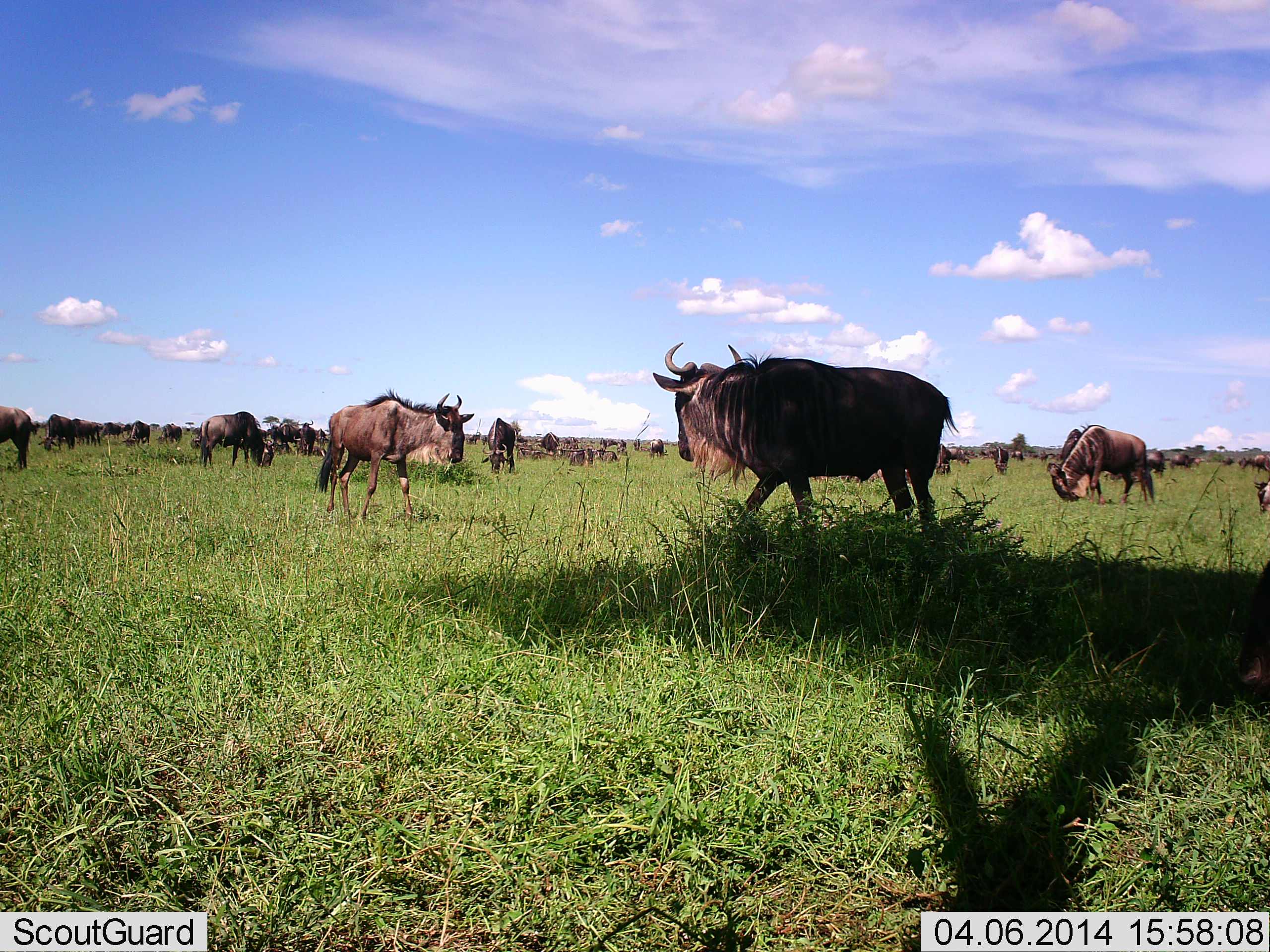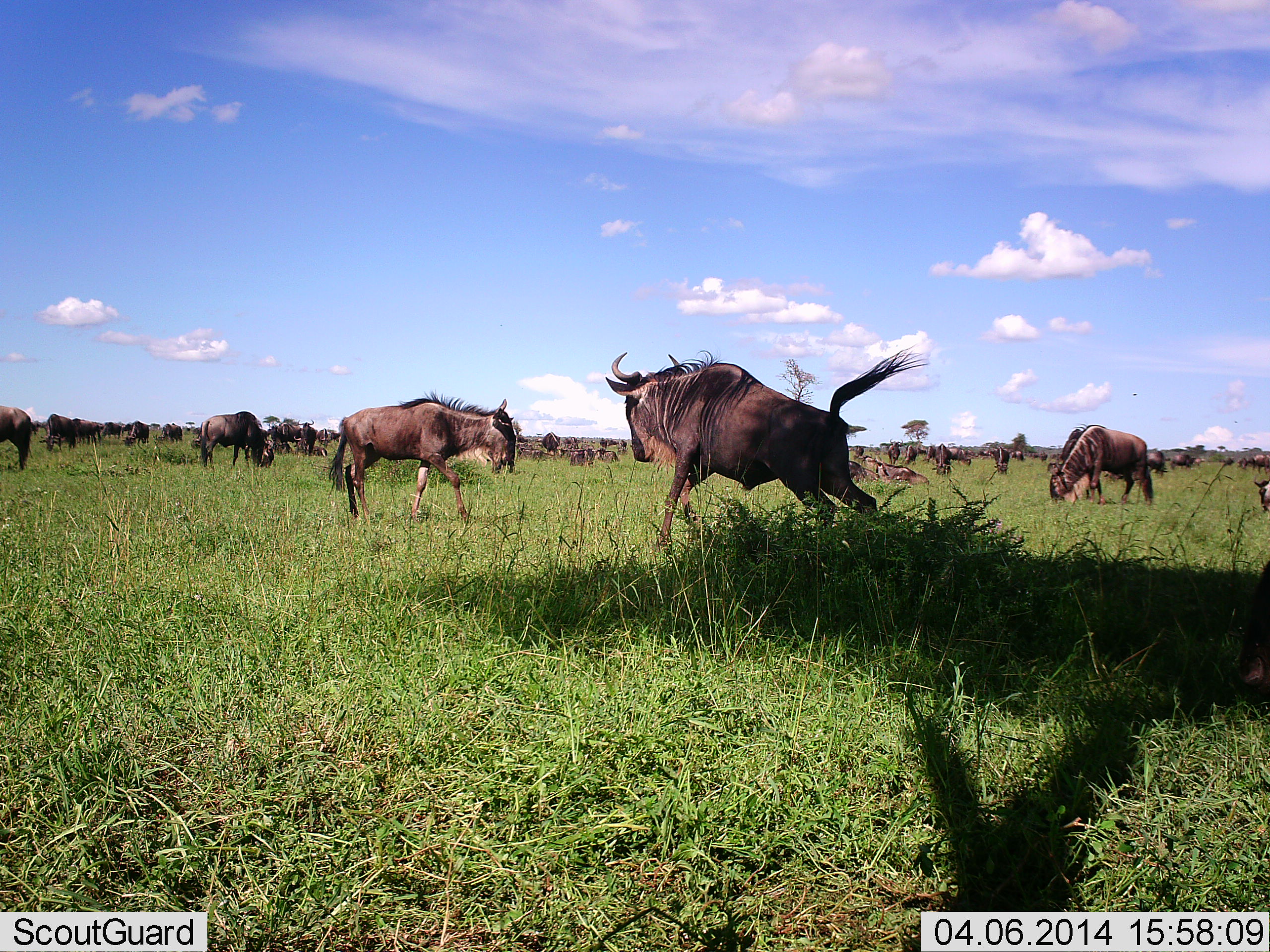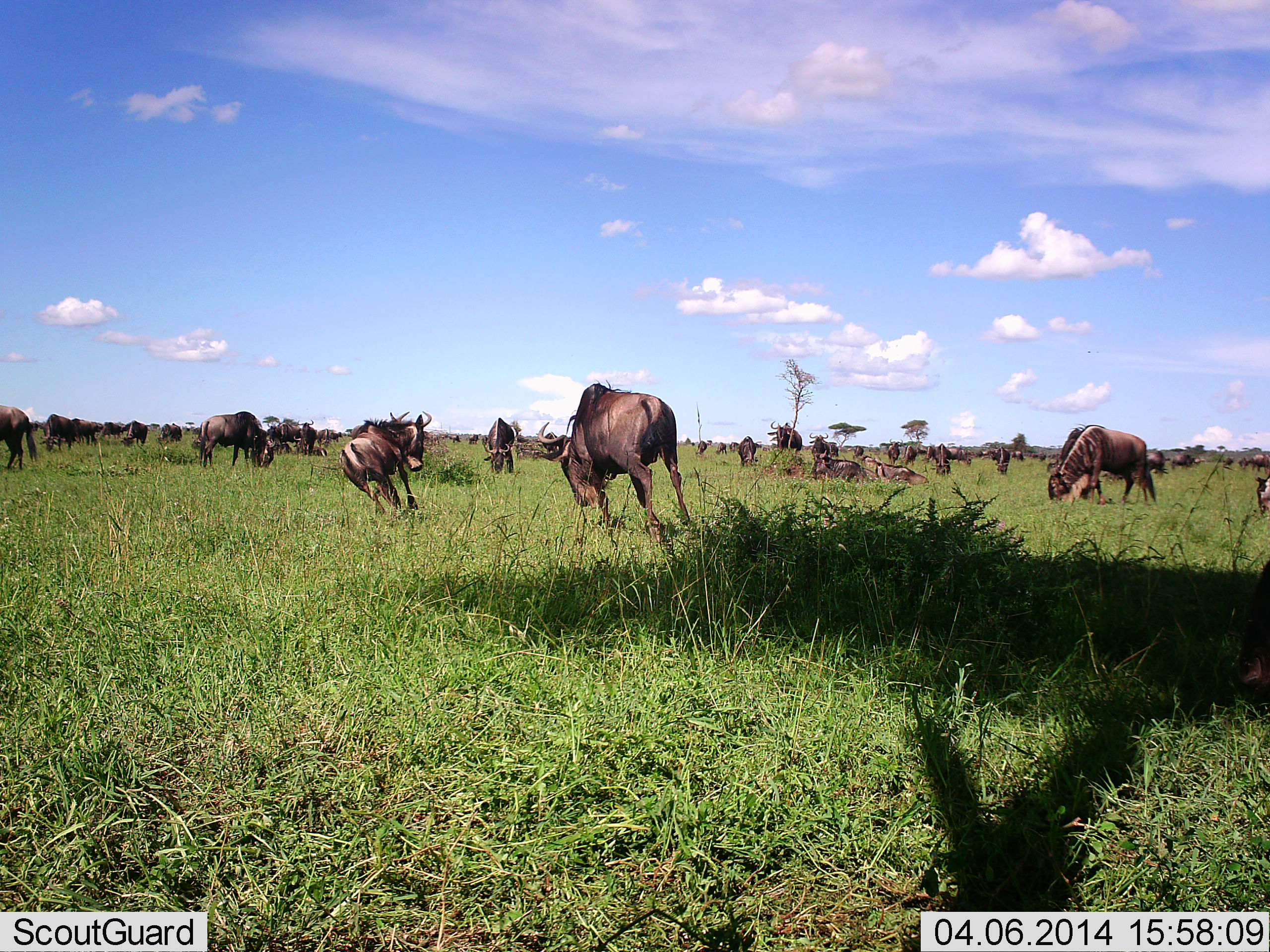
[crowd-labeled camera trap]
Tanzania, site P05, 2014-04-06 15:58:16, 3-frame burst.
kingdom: Animalia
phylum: Chordata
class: Mammalia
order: Artiodactyla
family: Bovidae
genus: Connochaetes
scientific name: Connochaetes taurinus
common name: blue wildebeest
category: wildebeest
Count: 11-50.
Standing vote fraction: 60%.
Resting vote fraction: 10%.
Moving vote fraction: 60%.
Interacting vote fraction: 60%.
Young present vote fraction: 0%.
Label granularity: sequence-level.